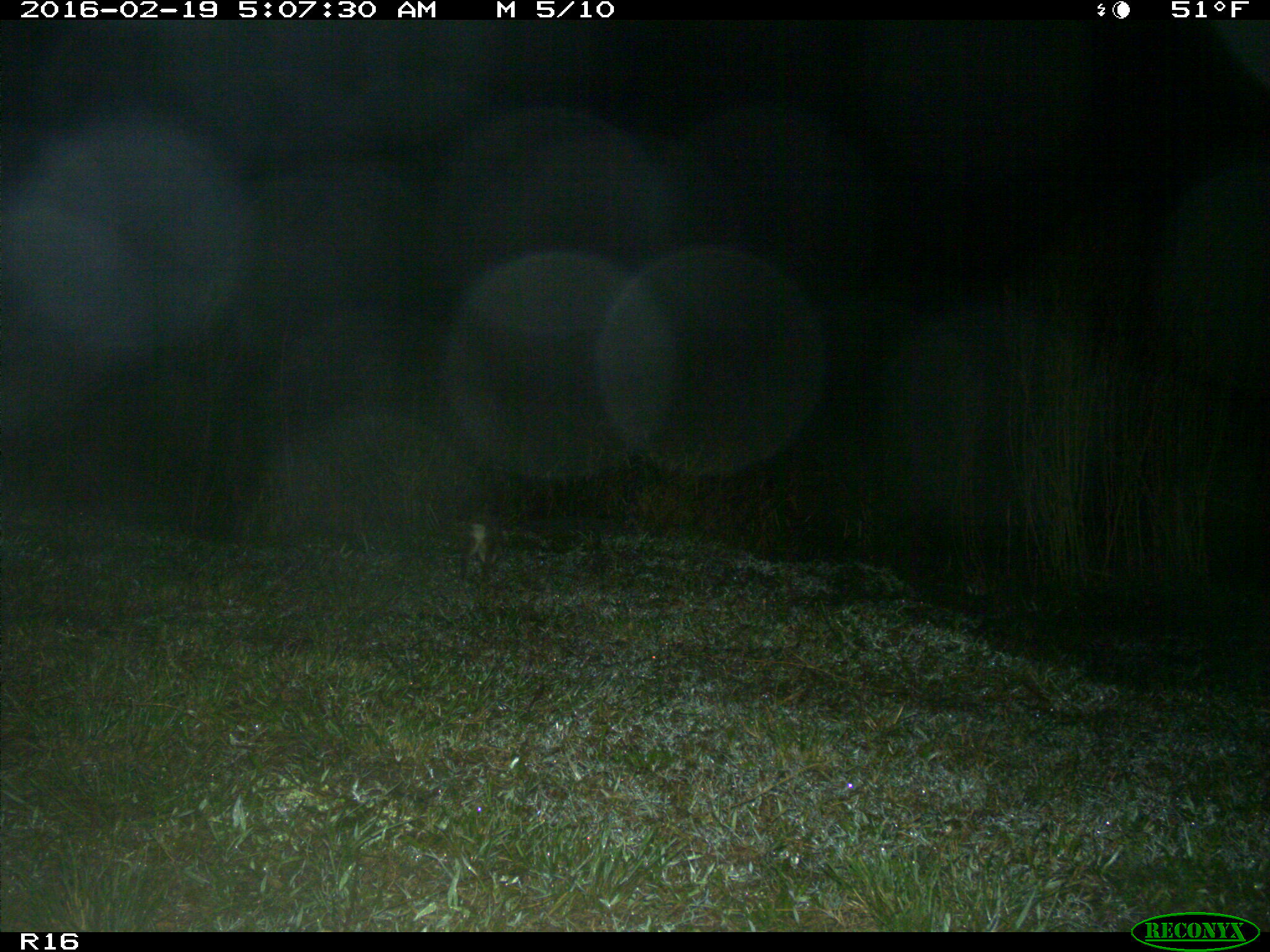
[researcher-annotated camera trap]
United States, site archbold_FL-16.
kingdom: Animalia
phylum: Chordata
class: Mammalia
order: Lagomorpha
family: Leporidae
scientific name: Leporidae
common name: rabbits and hares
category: unidentified rabbit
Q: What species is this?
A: Unidentified rabbit (rabbits and hares) (Leporidae).